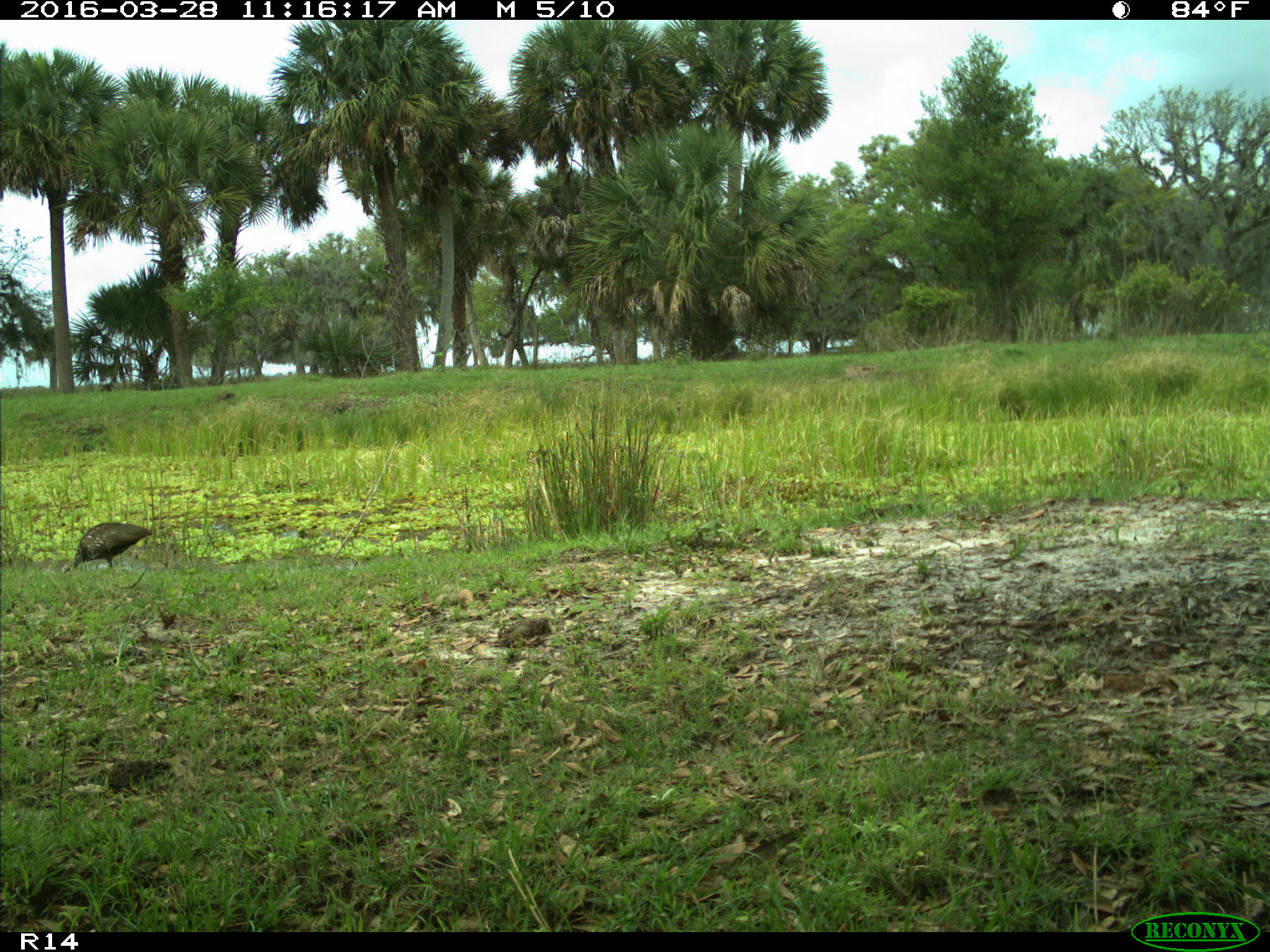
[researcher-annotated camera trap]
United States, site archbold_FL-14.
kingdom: Animalia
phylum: Chordata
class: Aves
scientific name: Aves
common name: birds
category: unidentified bird